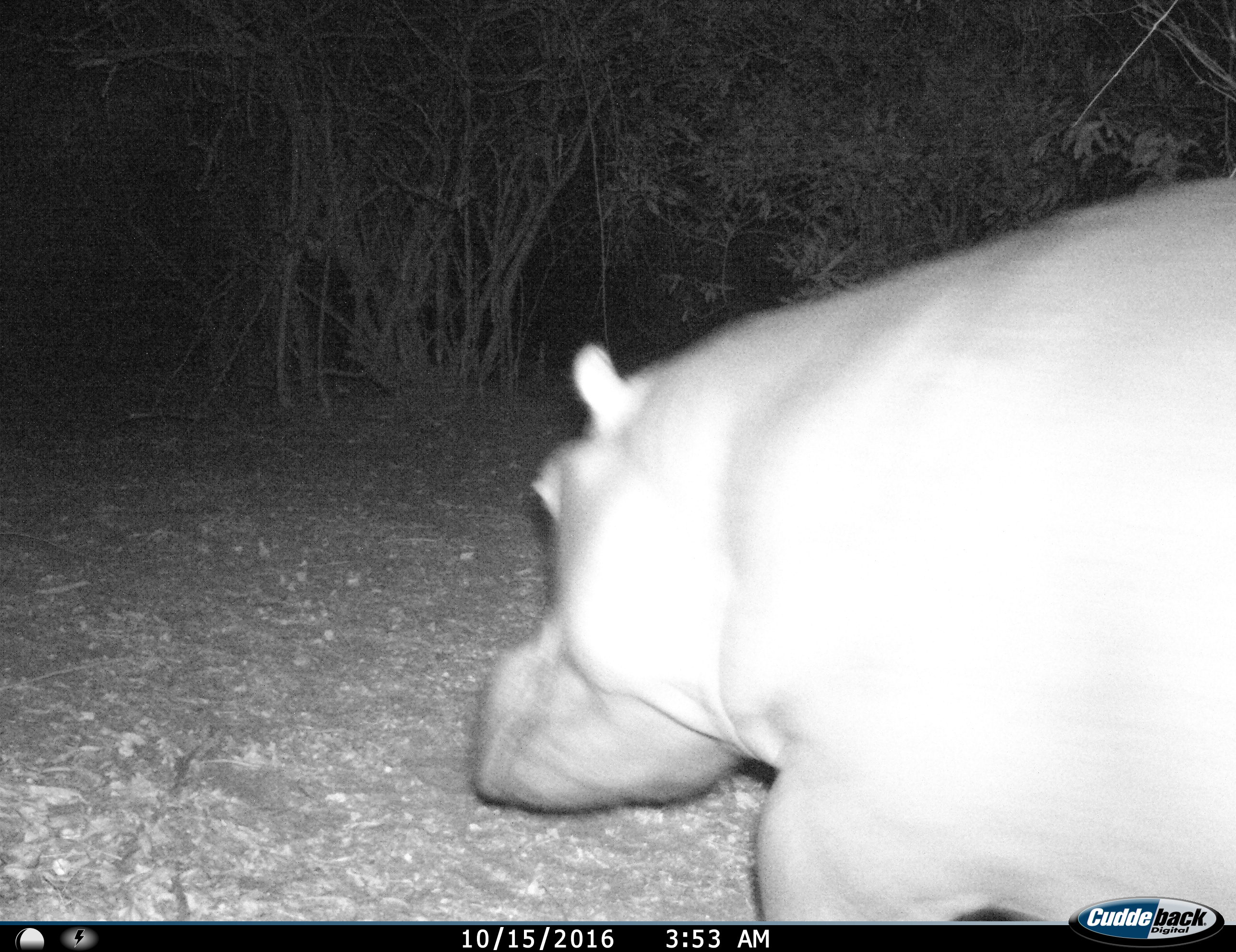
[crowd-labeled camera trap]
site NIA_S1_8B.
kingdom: Animalia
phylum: Chordata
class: Mammalia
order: Artiodactyla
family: Hippopotamidae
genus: Hippopotamus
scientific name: Hippopotamus amphibius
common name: hippopotamus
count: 1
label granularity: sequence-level